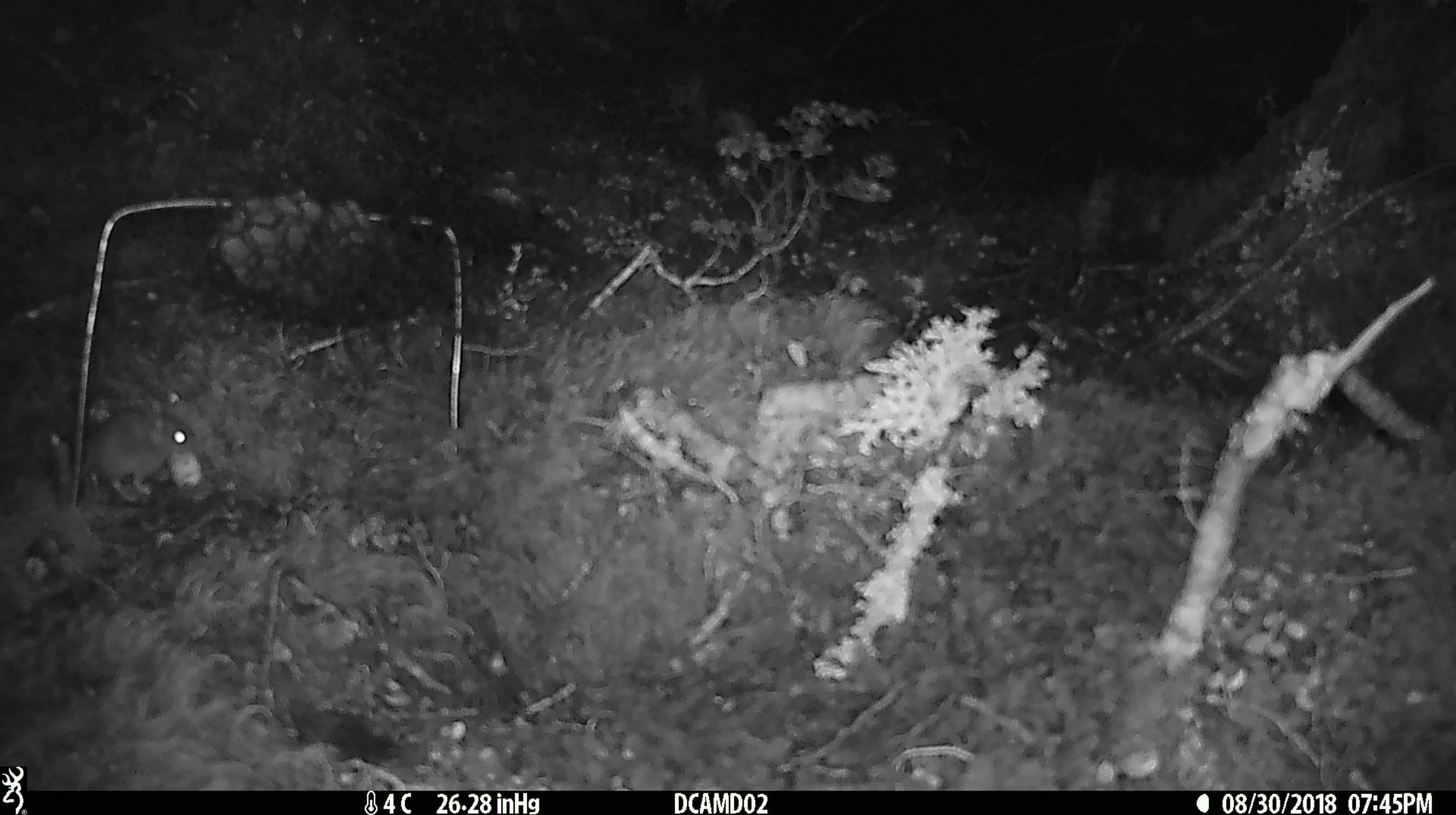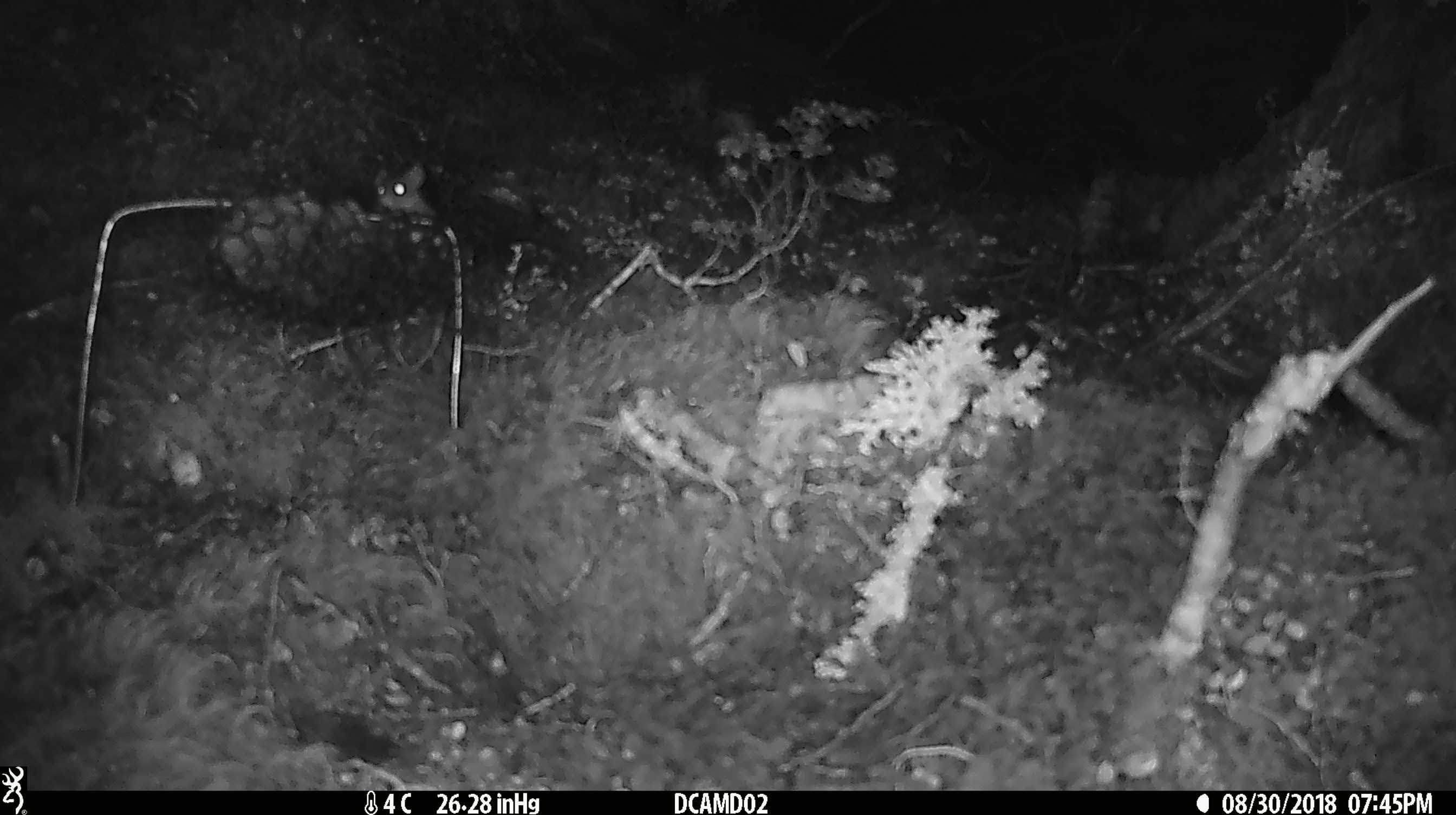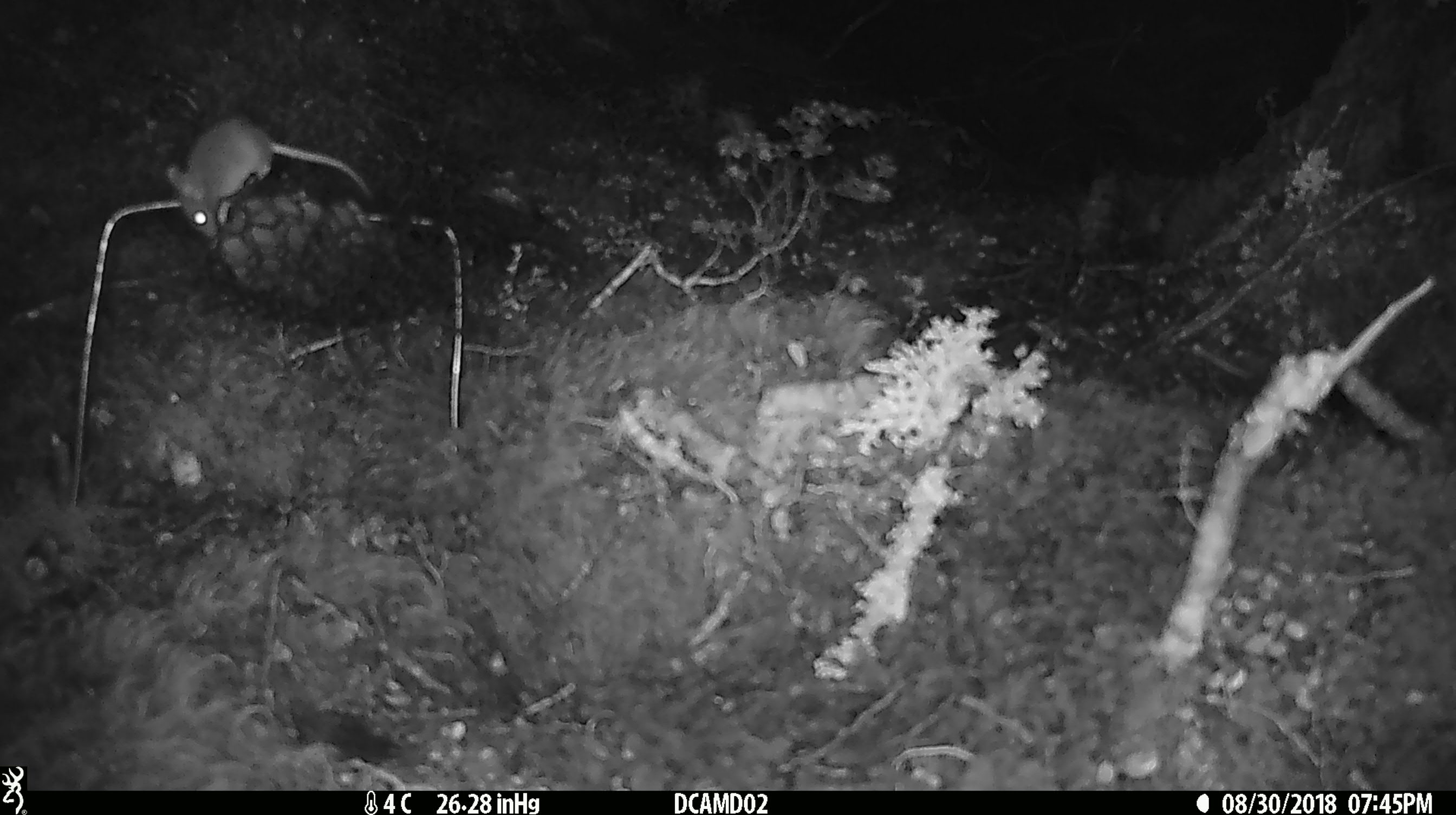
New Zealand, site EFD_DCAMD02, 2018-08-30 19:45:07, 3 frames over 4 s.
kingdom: Animalia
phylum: Chordata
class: Mammalia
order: Rodentia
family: Muridae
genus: Mus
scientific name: Mus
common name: mouse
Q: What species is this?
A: Mouse (Mus).